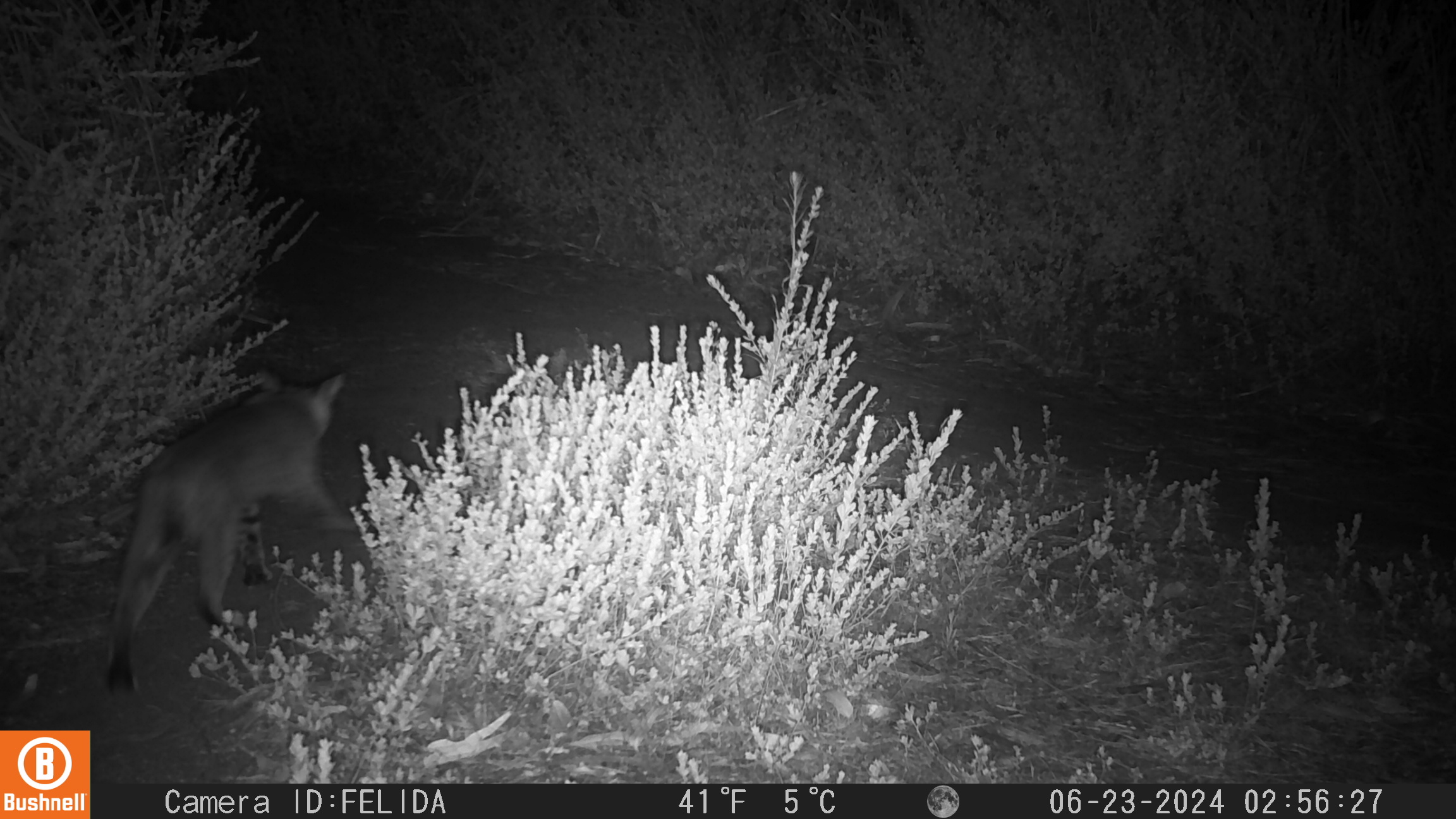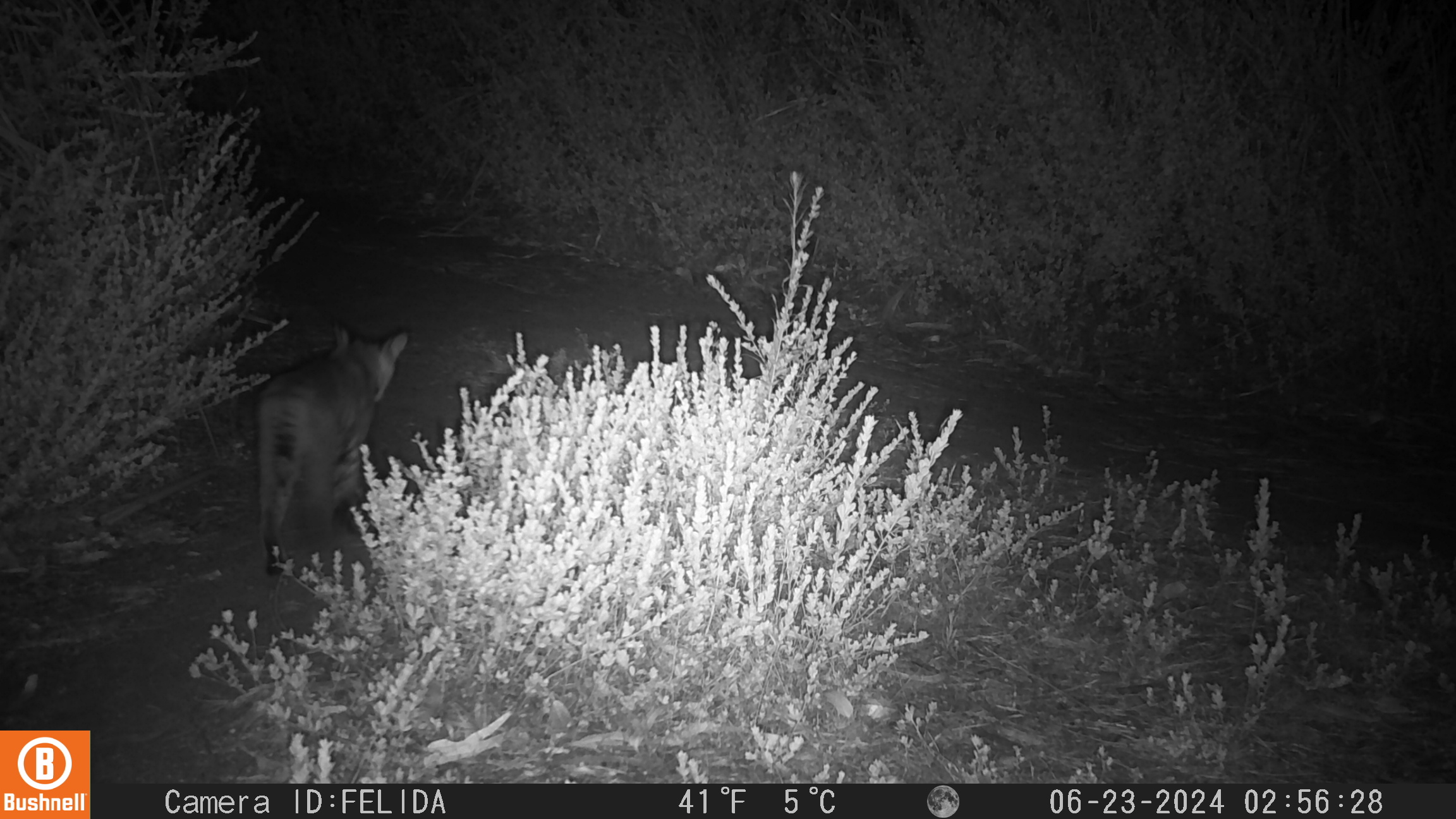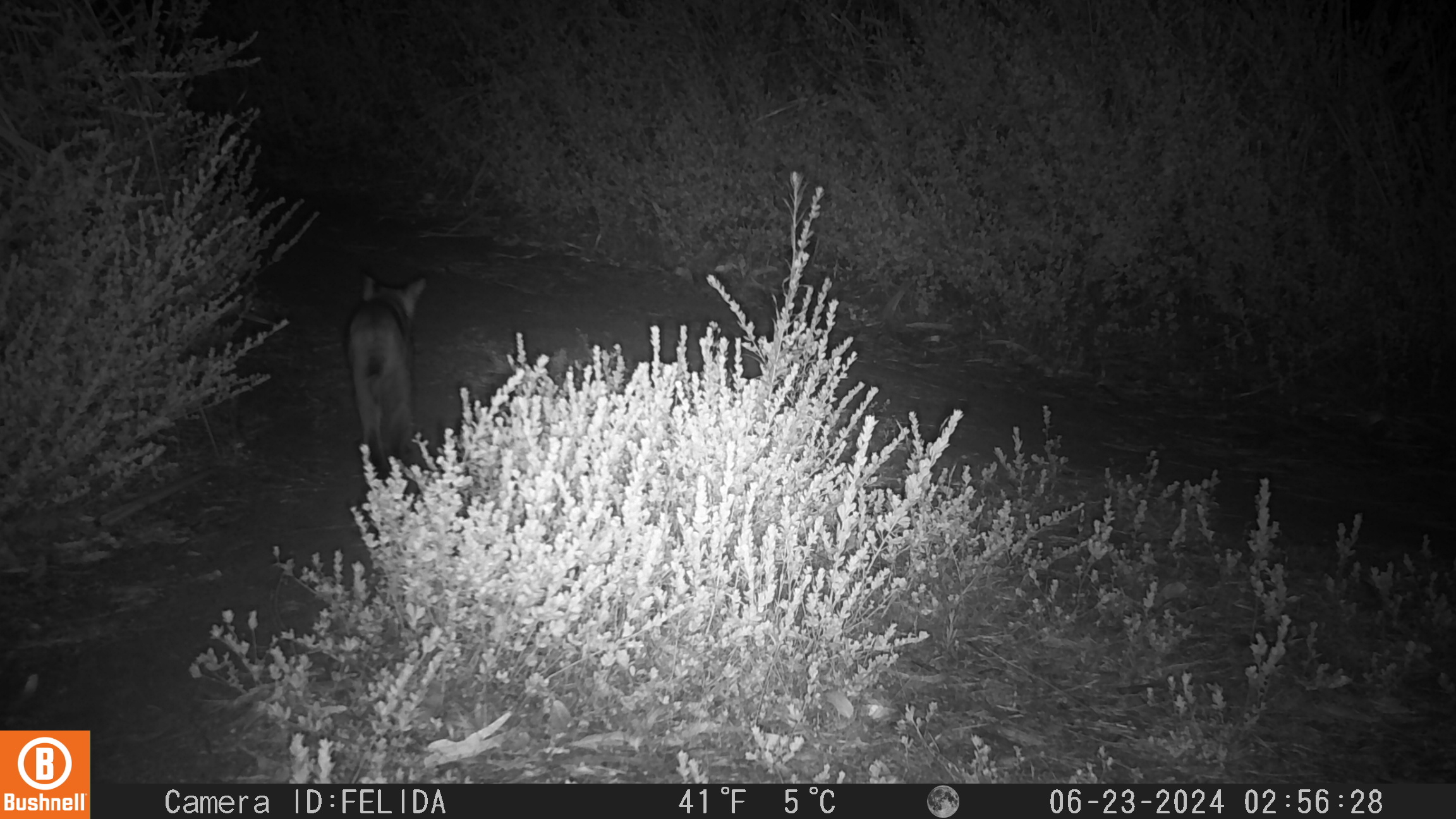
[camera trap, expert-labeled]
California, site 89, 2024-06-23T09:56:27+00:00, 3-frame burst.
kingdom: Animalia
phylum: Chordata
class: Mammalia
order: Carnivora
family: Felidae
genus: Lynx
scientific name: Lynx rufus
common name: bobcat